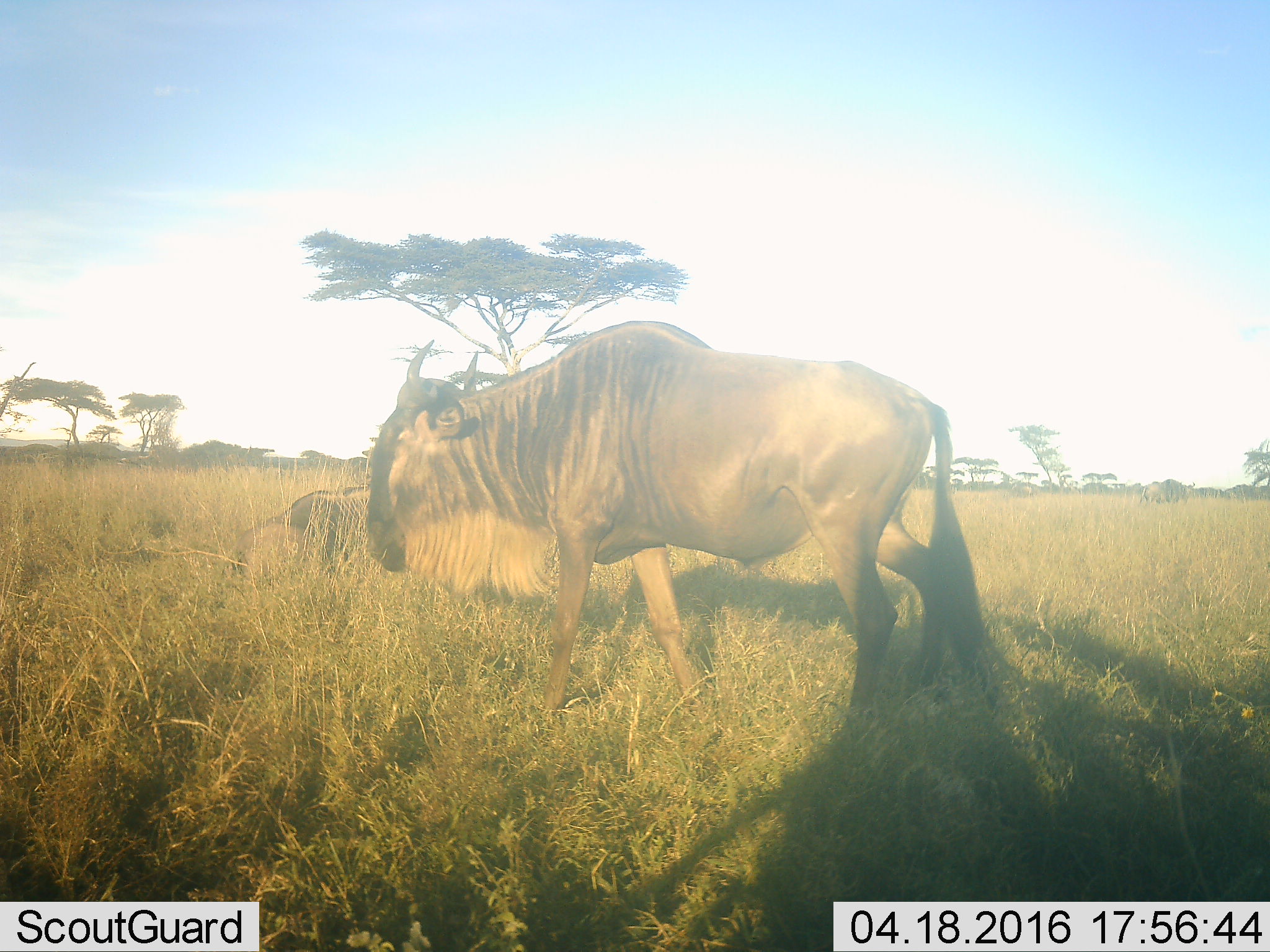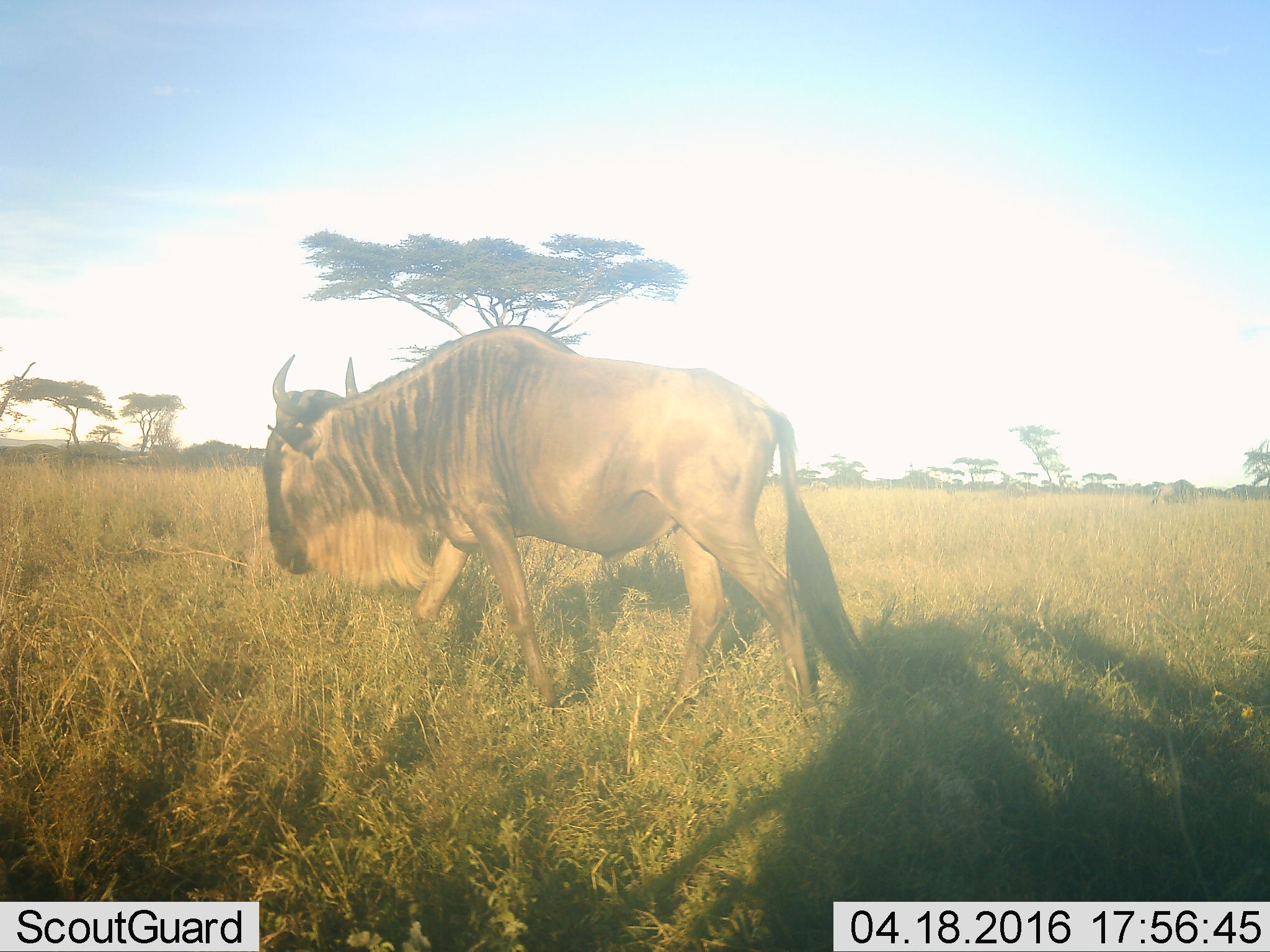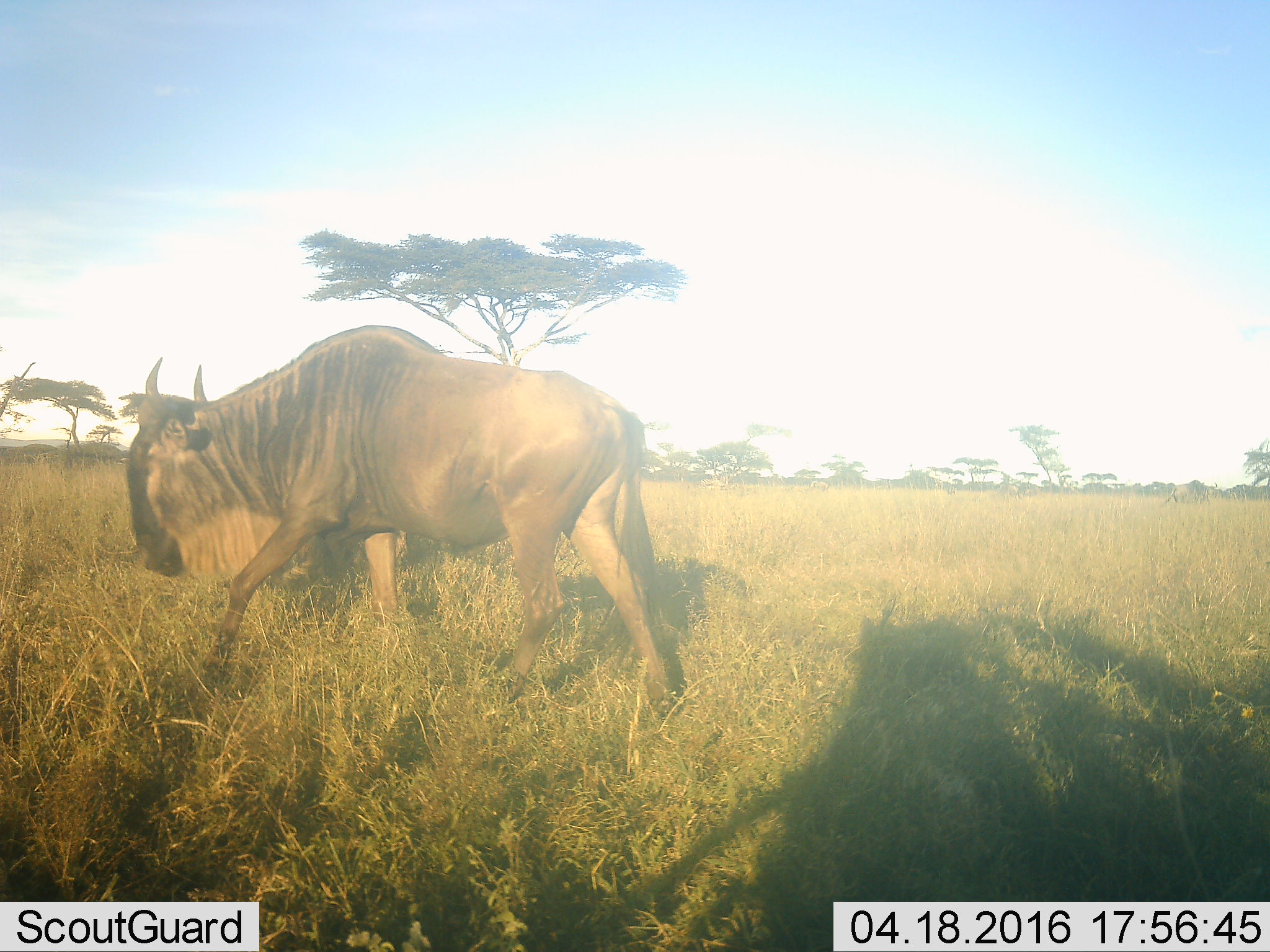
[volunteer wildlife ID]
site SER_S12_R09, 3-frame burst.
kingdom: Animalia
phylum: Chordata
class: Mammalia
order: Artiodactyla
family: Bovidae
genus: Connochaetes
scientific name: Connochaetes taurinus taurinus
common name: blue wildebeest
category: wildebeestblue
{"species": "wildebeestblue (blue wildebeest) (Connochaetes taurinus taurinus)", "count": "2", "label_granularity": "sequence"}